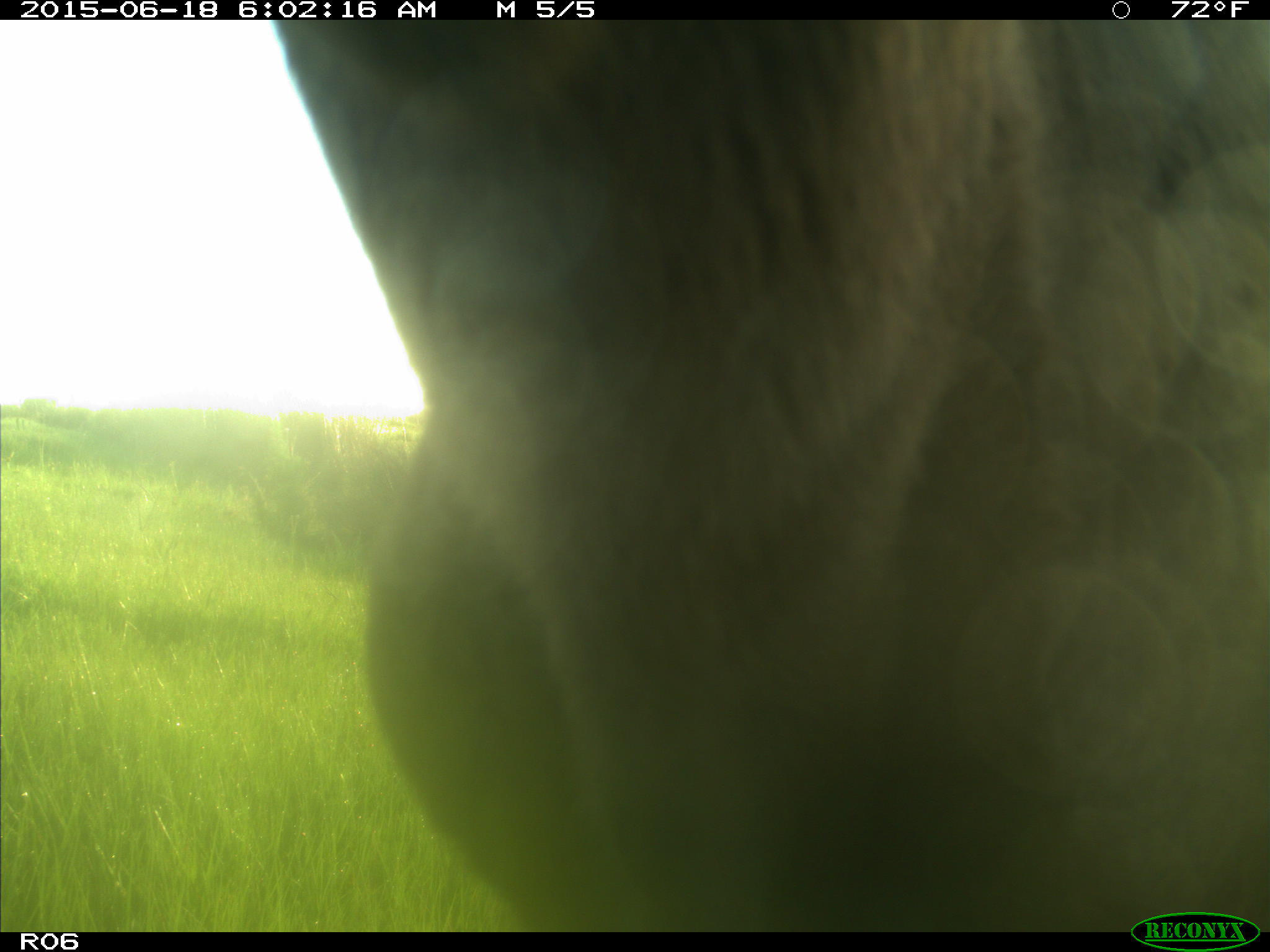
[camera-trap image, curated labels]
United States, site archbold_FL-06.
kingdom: Animalia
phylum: Chordata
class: Mammalia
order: Artiodactyla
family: Bovidae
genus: Bos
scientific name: Bos taurus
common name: domestic cow